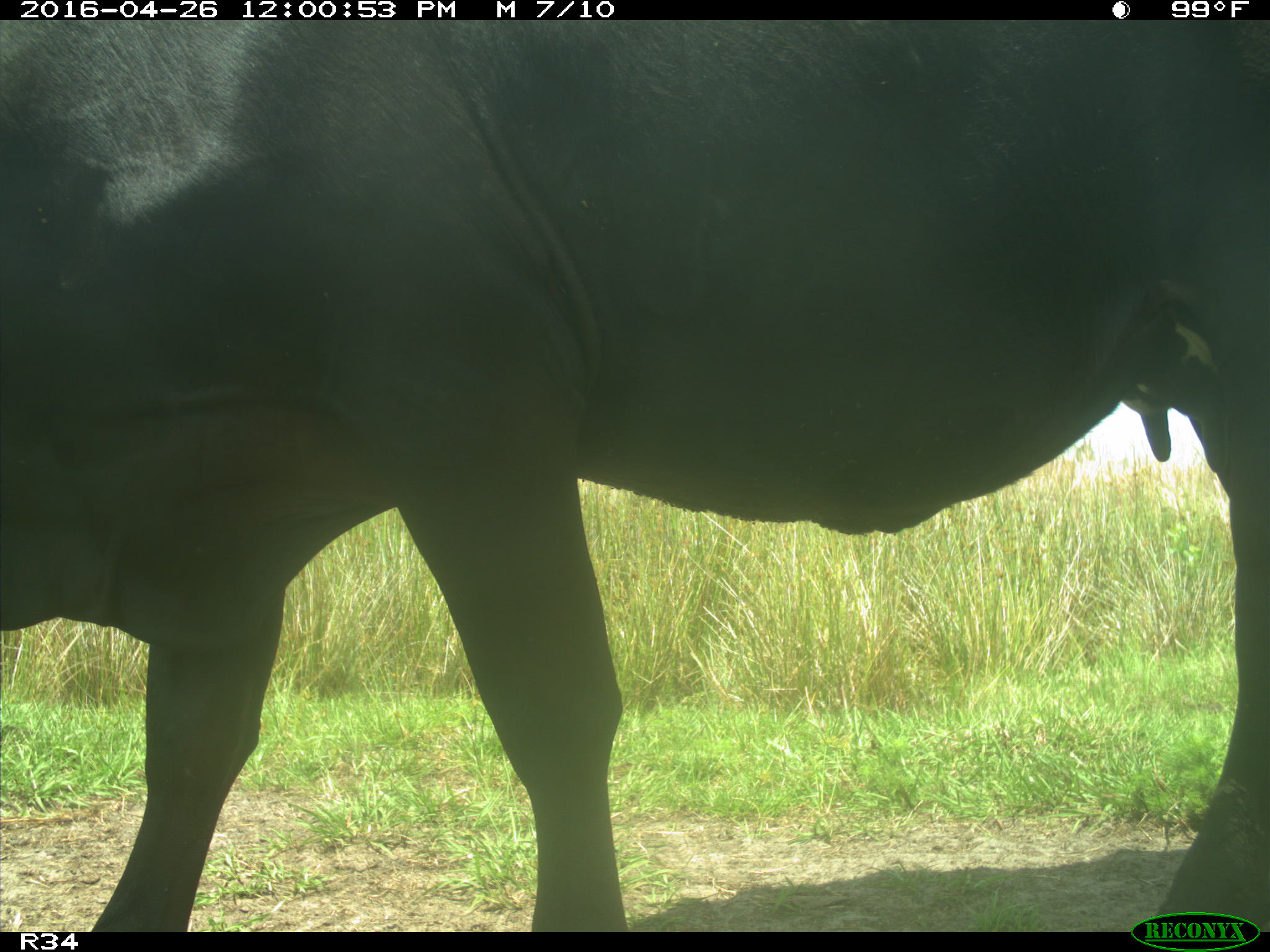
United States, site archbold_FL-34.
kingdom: Animalia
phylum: Chordata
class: Mammalia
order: Artiodactyla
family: Bovidae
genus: Bos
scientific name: Bos taurus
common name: domestic cow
Bos taurus (domestic cow).